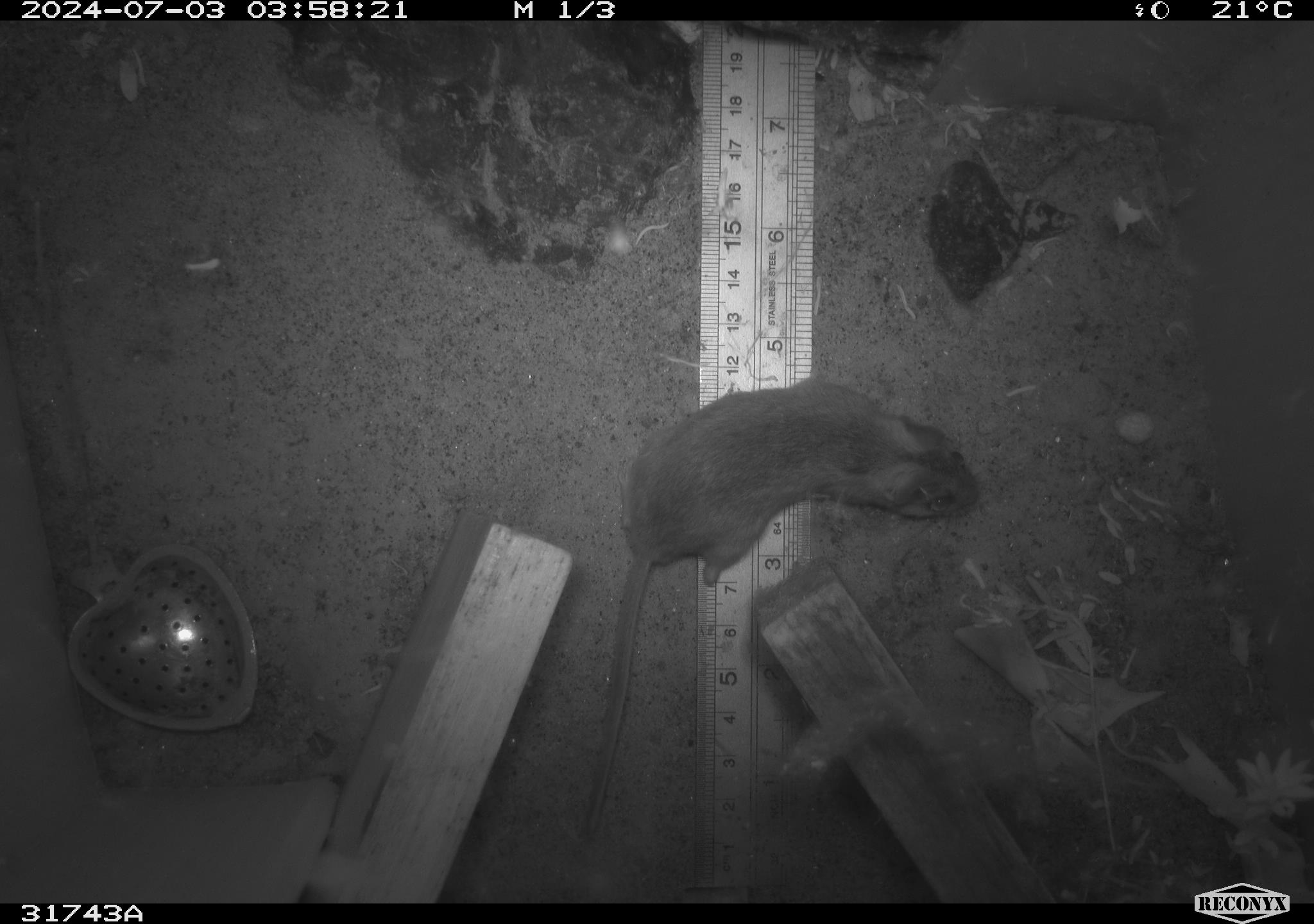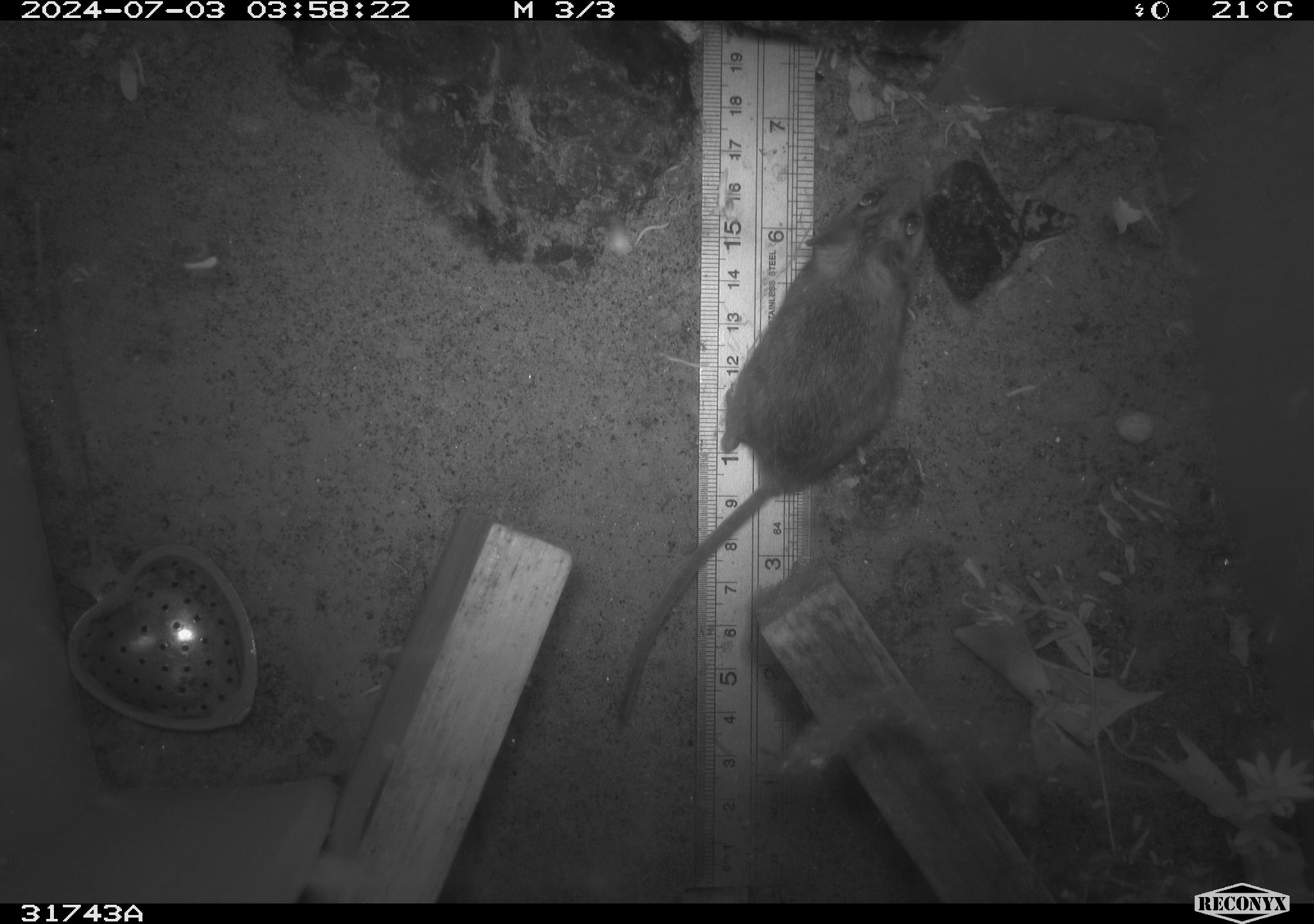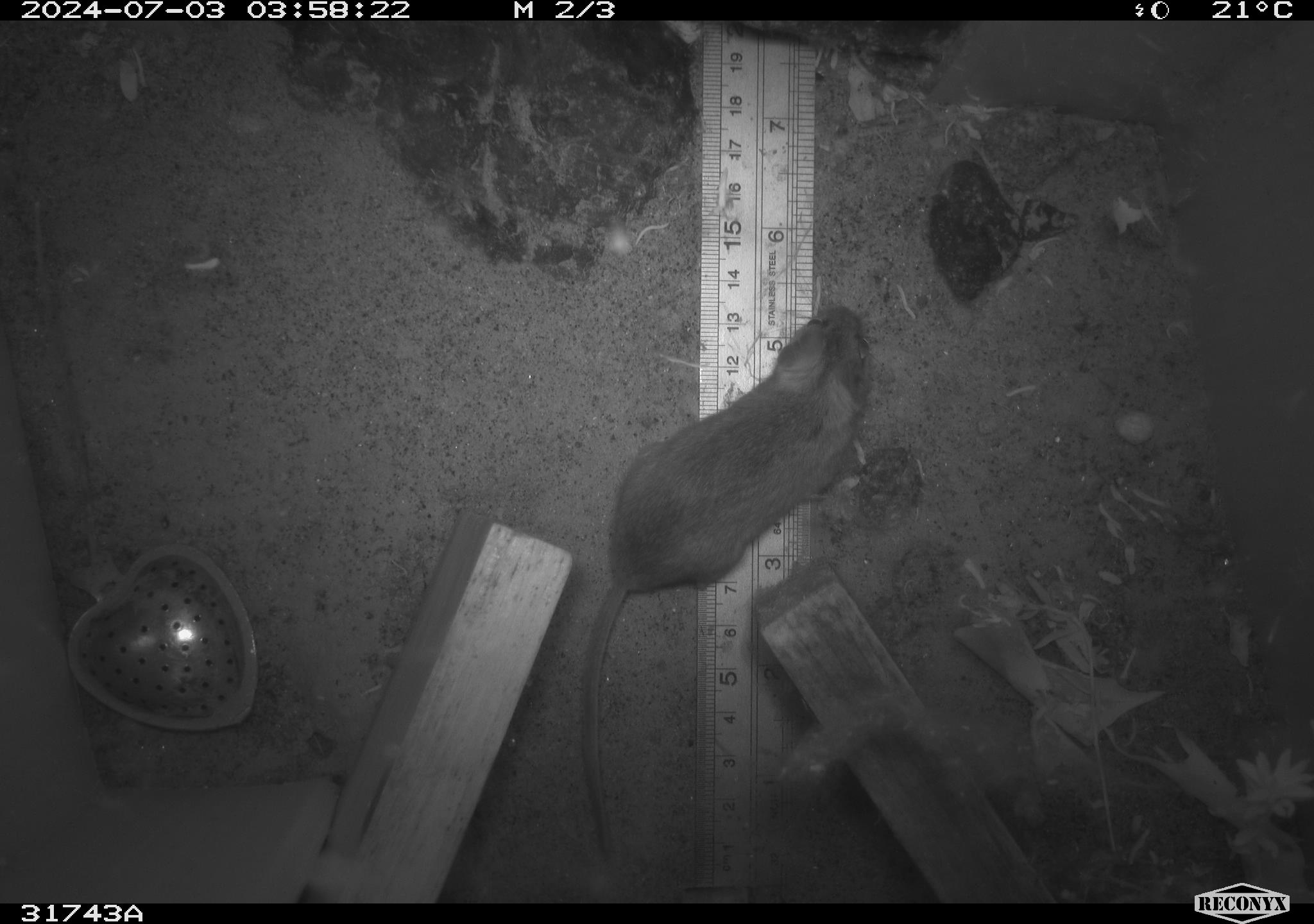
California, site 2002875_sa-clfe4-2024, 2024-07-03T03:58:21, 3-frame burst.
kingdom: Animalia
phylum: Chordata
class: Mammalia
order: Rodentia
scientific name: Rodentia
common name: rodent